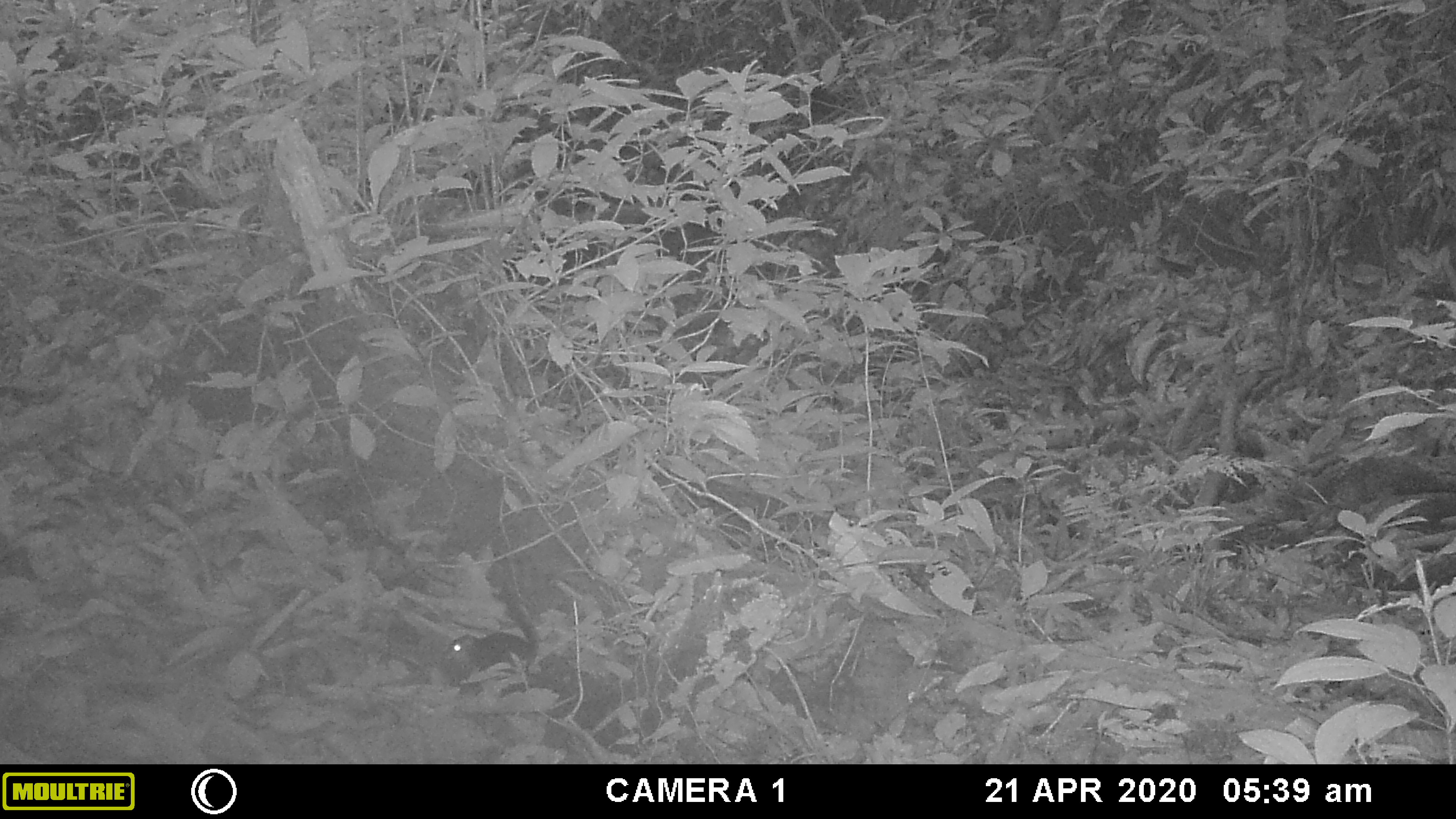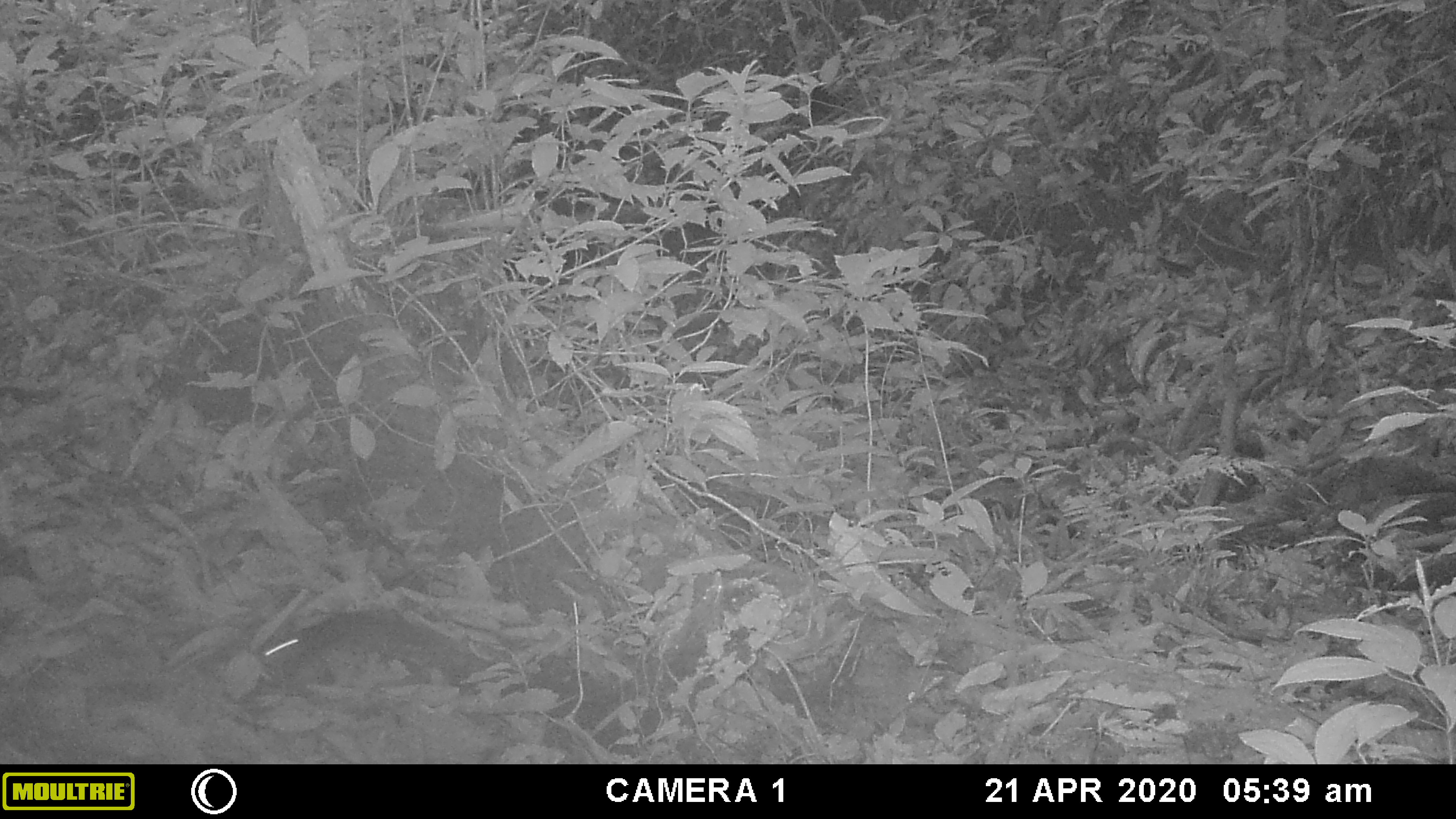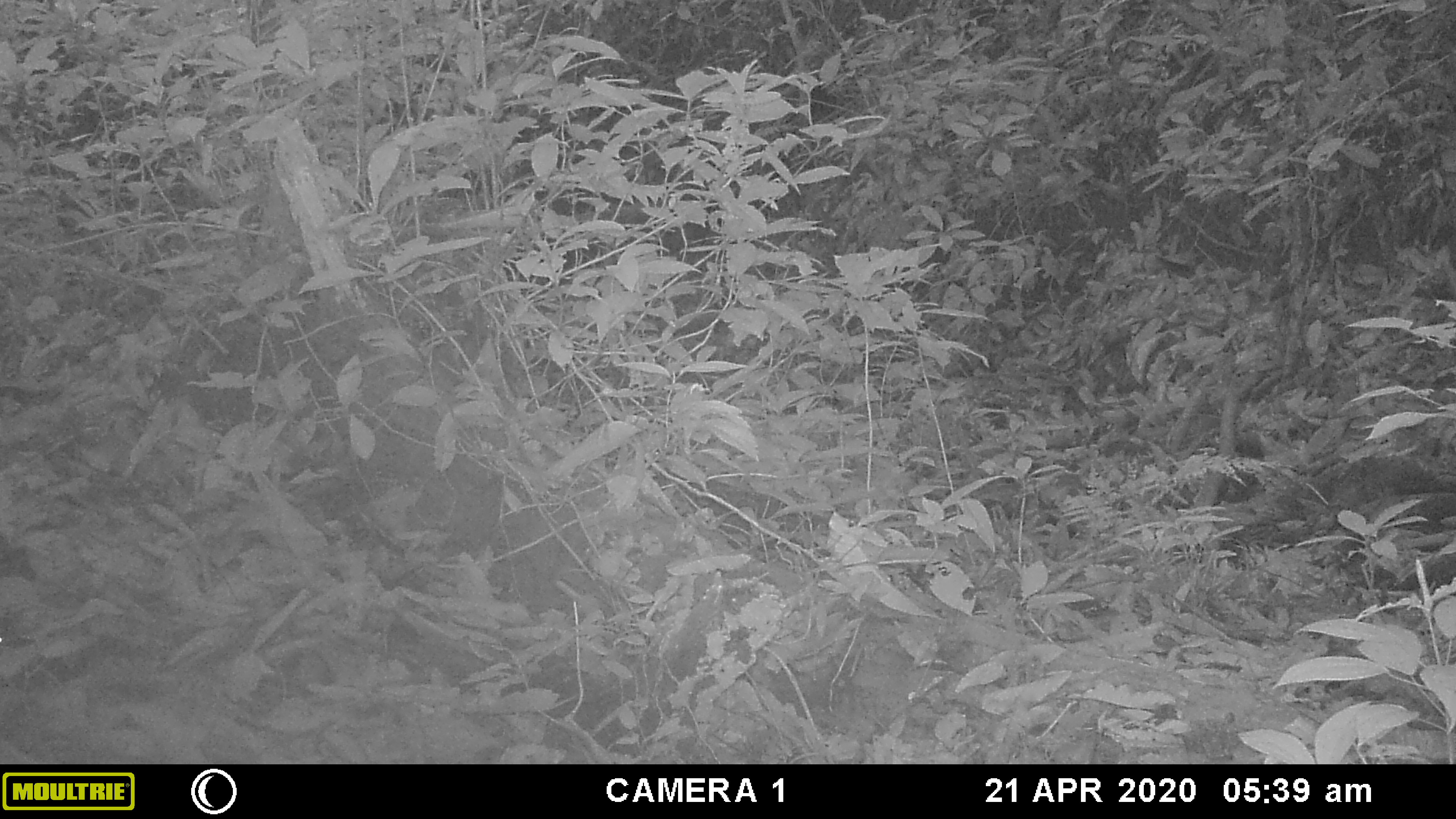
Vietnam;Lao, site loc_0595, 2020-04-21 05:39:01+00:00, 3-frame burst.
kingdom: Animalia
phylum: Chordata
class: Mammalia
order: Rodentia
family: Sciuridae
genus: Dremomys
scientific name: Dremomys rufigenis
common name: red-cheeked squirrel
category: red cheeked squirrel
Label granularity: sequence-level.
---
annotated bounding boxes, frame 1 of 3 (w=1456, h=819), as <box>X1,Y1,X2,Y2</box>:
red cheeked squirrel: <box>441,595,540,680</box>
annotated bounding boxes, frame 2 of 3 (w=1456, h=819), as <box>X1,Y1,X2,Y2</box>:
red cheeked squirrel: <box>256,608,473,686</box>